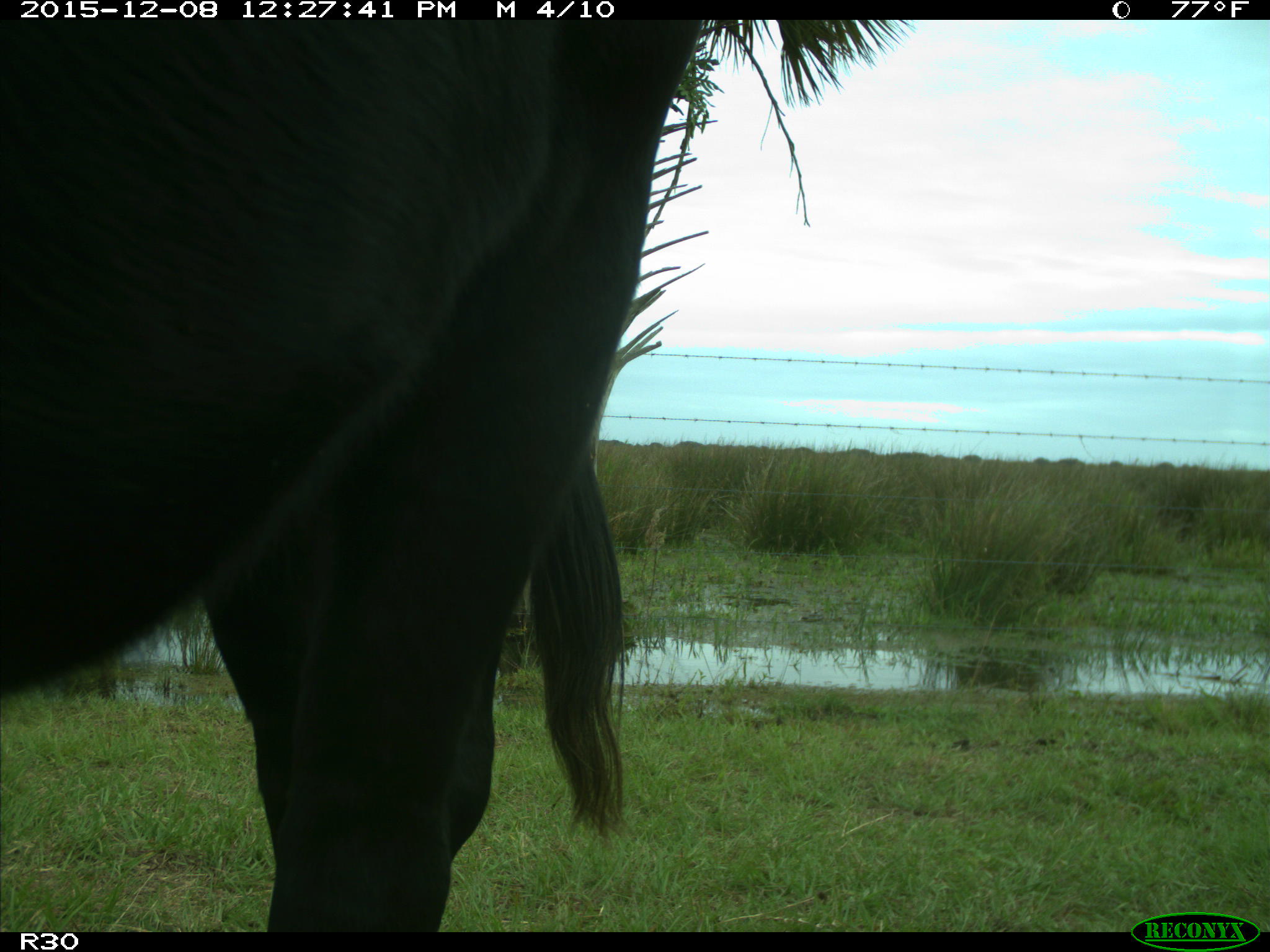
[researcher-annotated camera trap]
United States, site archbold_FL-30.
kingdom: Animalia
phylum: Chordata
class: Mammalia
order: Artiodactyla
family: Bovidae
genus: Bos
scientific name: Bos taurus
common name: domestic cow